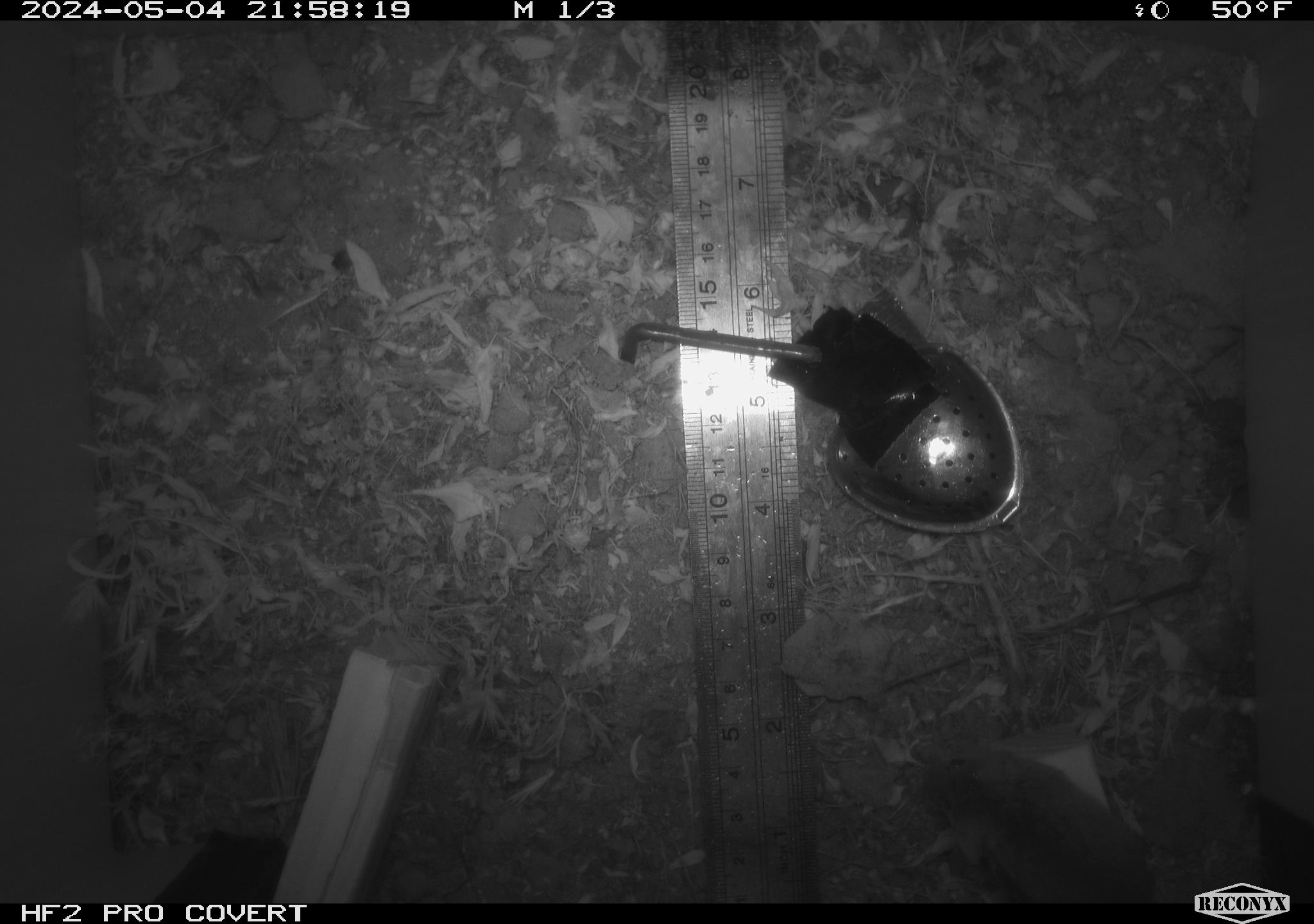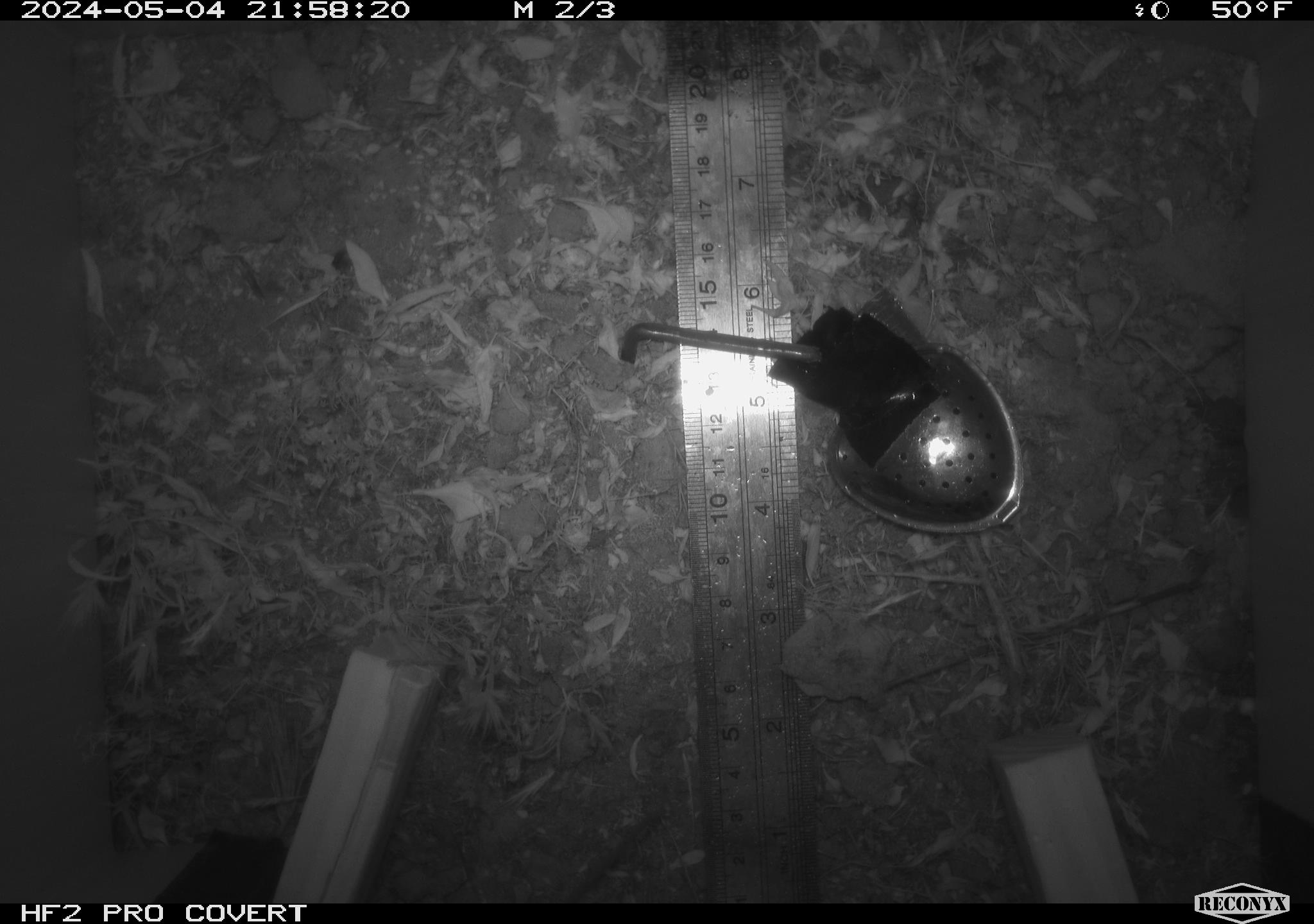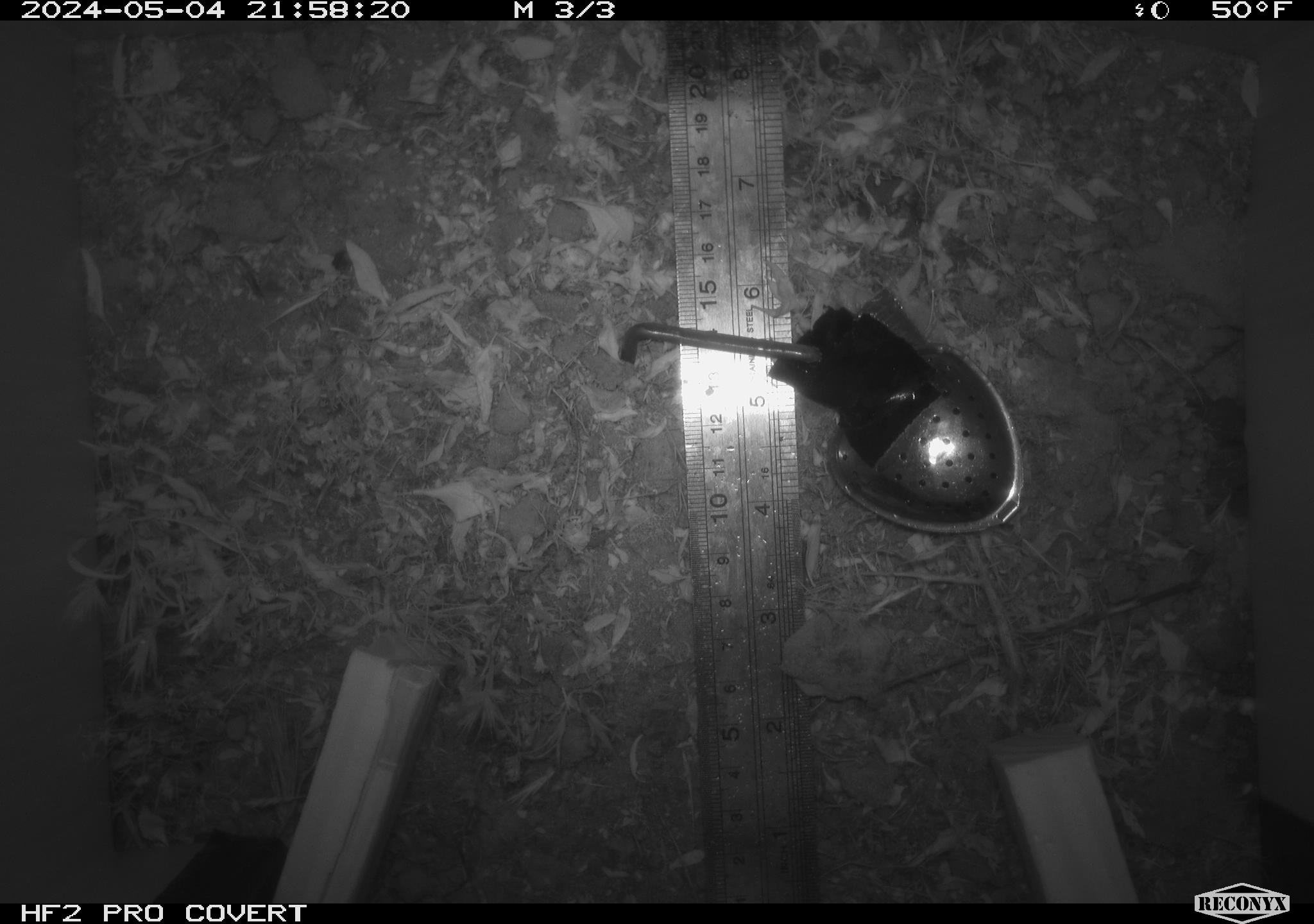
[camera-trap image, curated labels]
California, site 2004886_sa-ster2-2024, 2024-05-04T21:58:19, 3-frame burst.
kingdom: Animalia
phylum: Chordata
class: Mammalia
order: Rodentia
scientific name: Rodentia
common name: mouse species